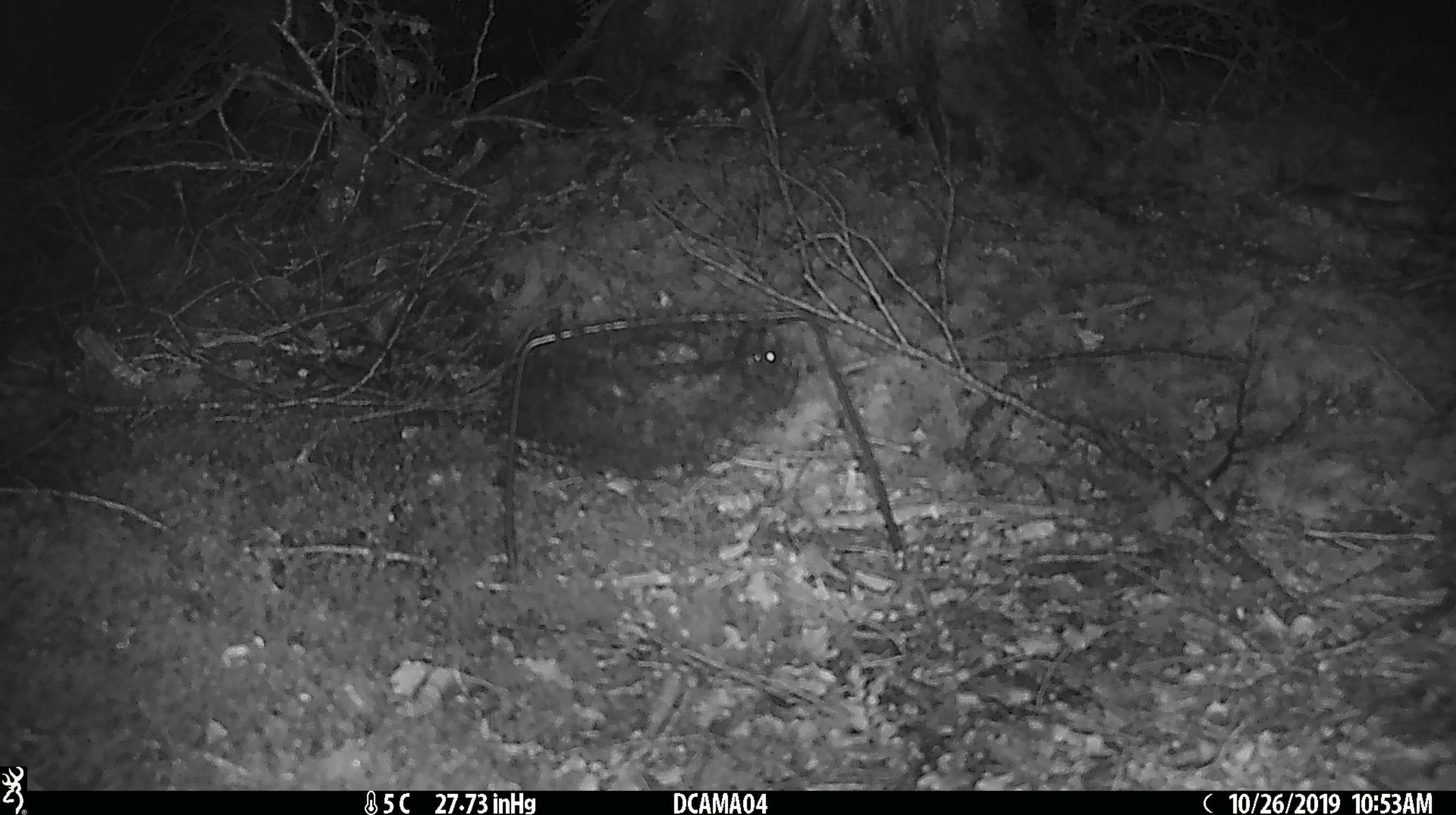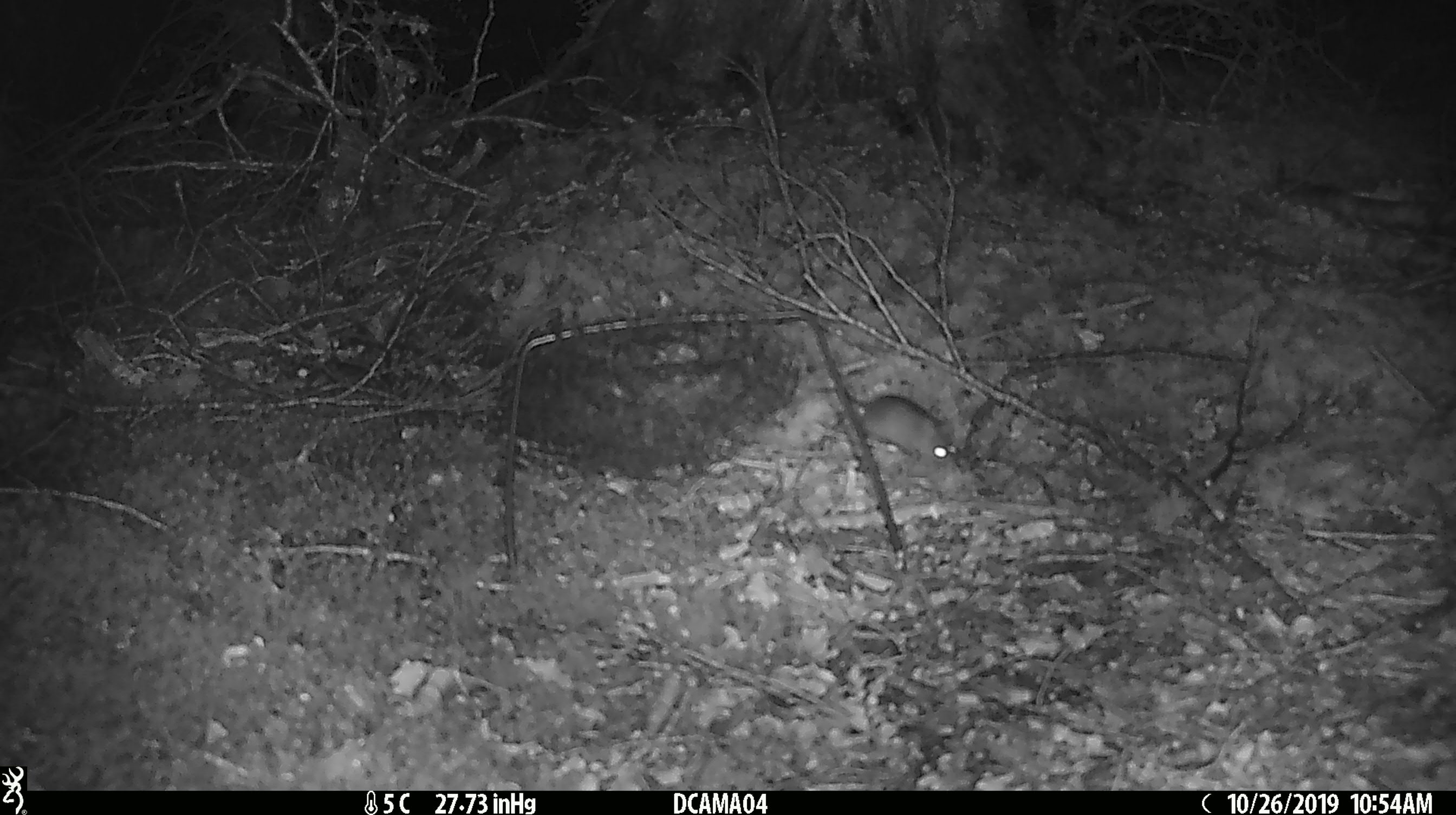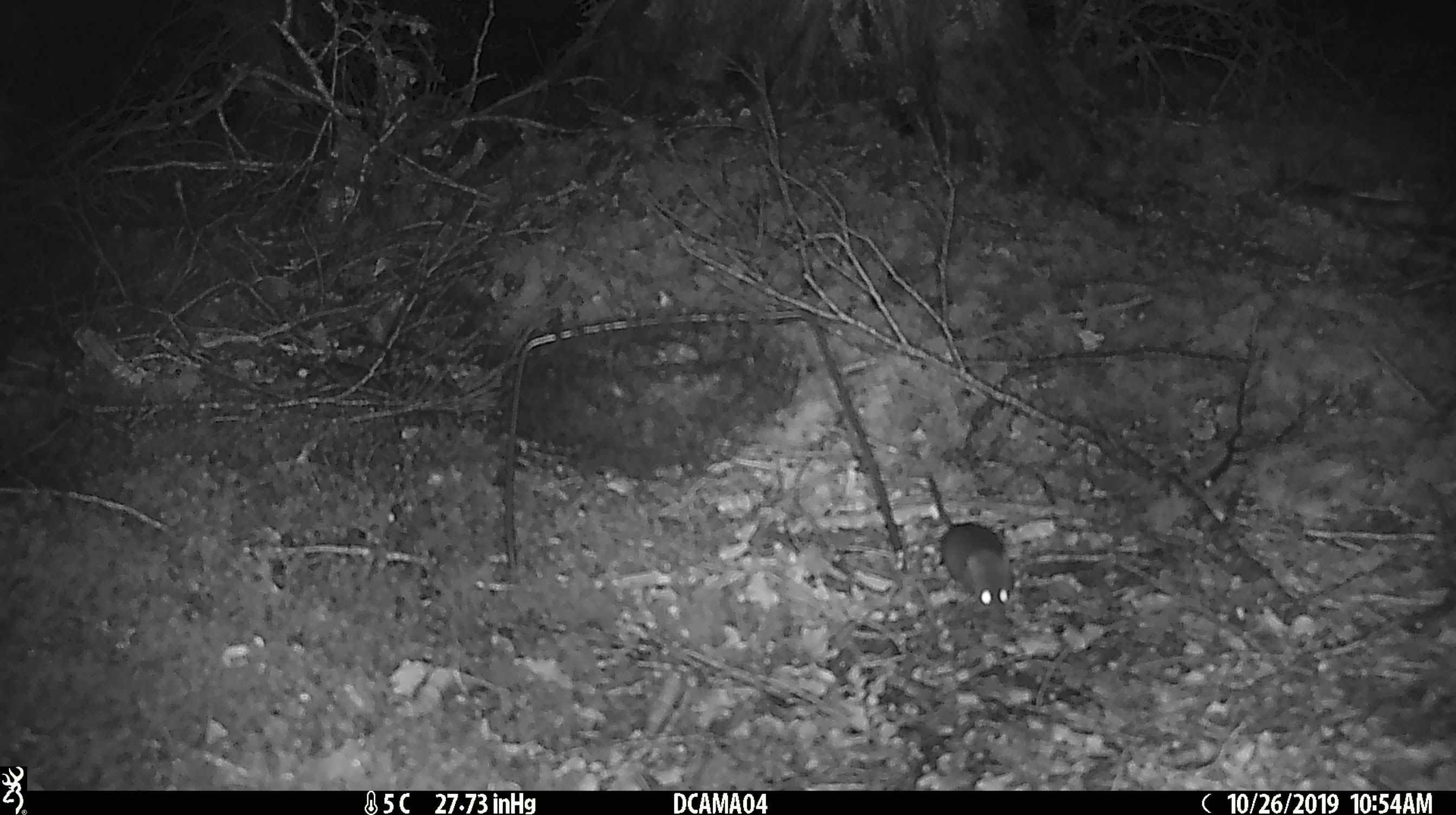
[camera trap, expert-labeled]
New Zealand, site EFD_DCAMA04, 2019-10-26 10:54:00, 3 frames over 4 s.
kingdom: Animalia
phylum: Chordata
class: Mammalia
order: Rodentia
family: Muridae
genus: Mus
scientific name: Mus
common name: mouse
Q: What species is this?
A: Mouse (Mus).